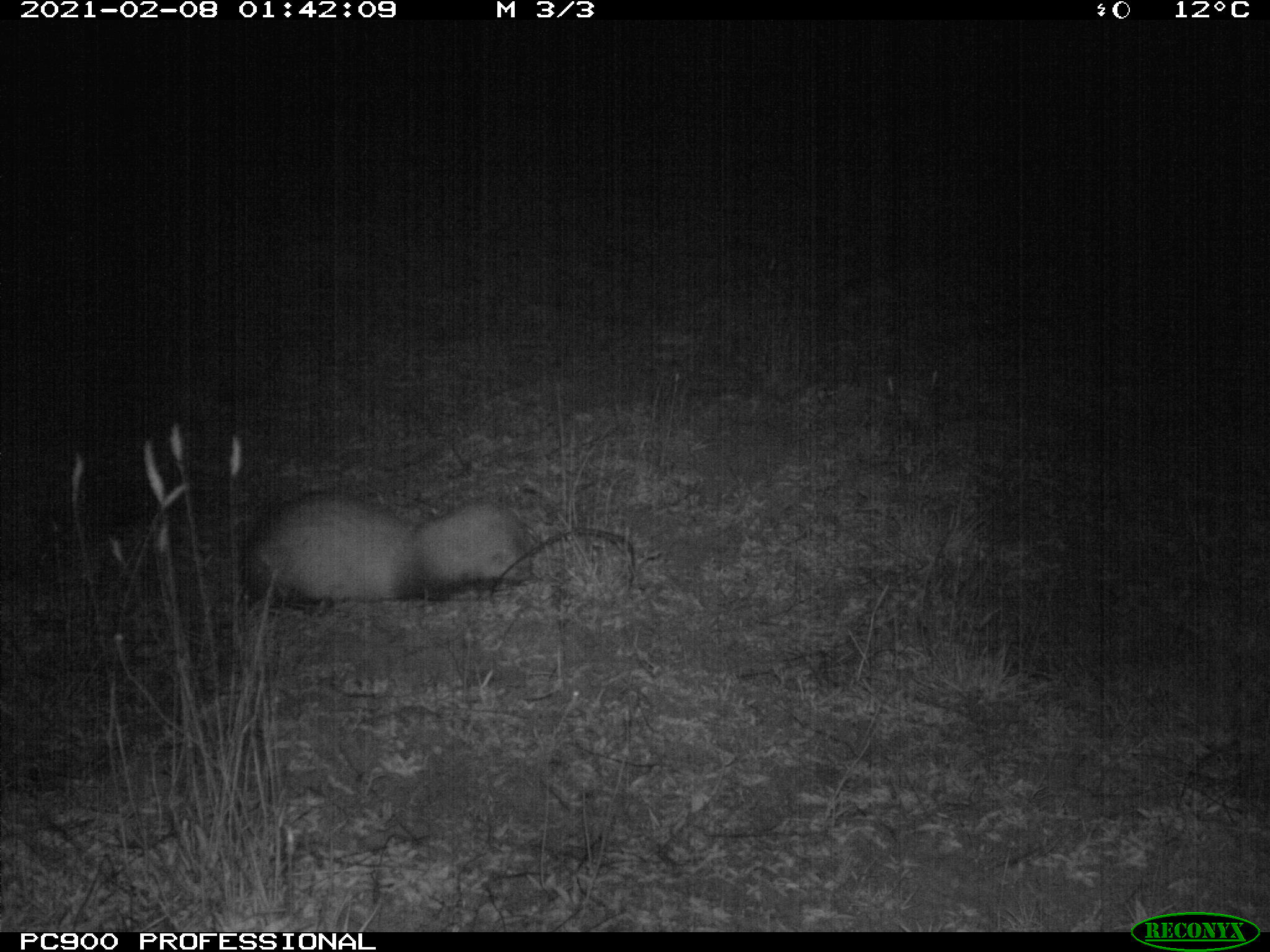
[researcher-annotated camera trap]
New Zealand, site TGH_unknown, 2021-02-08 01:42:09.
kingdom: Animalia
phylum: Chordata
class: Mammalia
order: Carnivora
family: Mustelidae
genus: Mustela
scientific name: Mustela furo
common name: ferret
Ferret (Mustela furo).